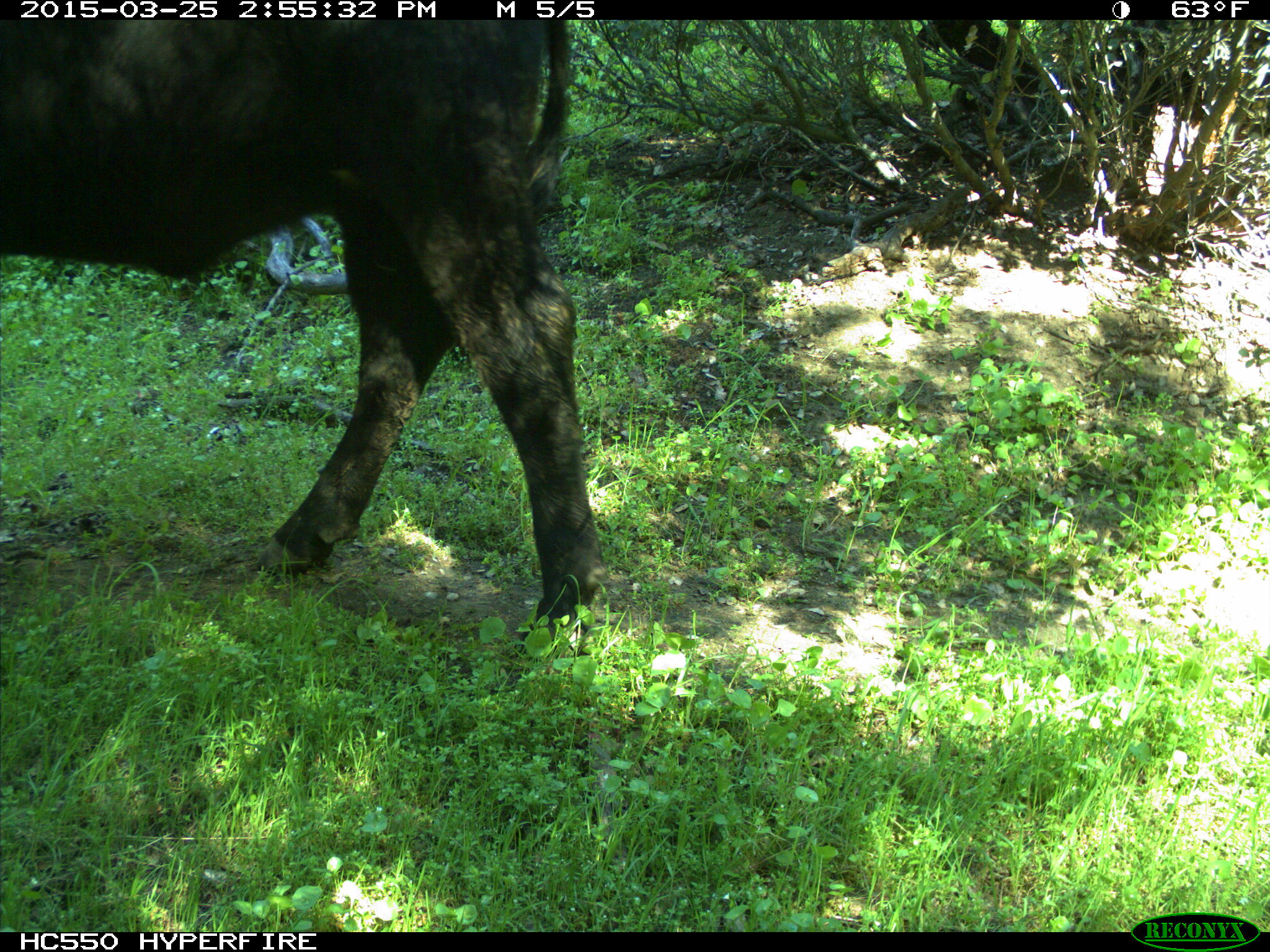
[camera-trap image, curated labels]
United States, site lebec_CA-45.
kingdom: Animalia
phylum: Chordata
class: Mammalia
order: Artiodactyla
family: Bovidae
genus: Bos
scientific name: Bos taurus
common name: domestic cow